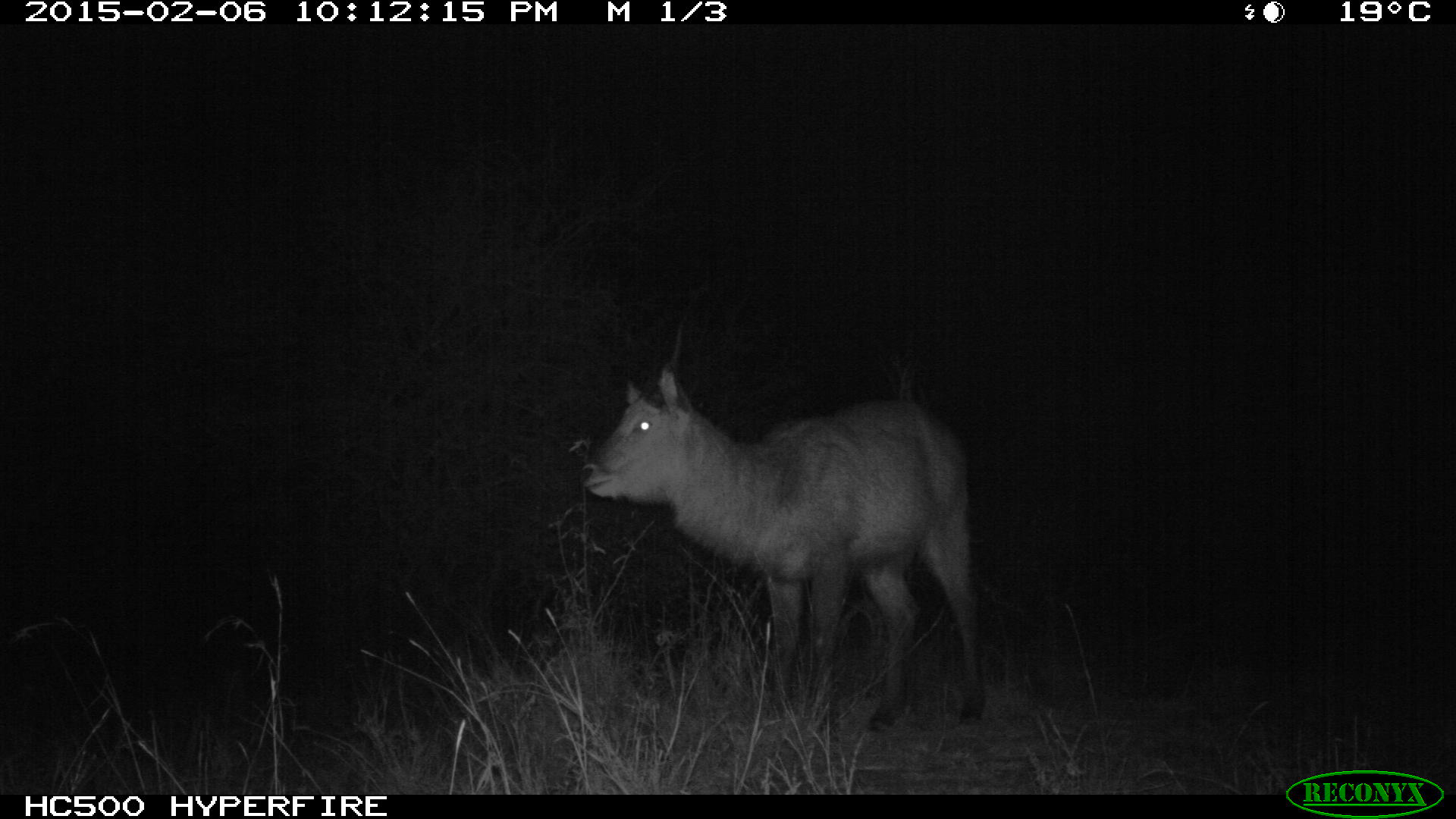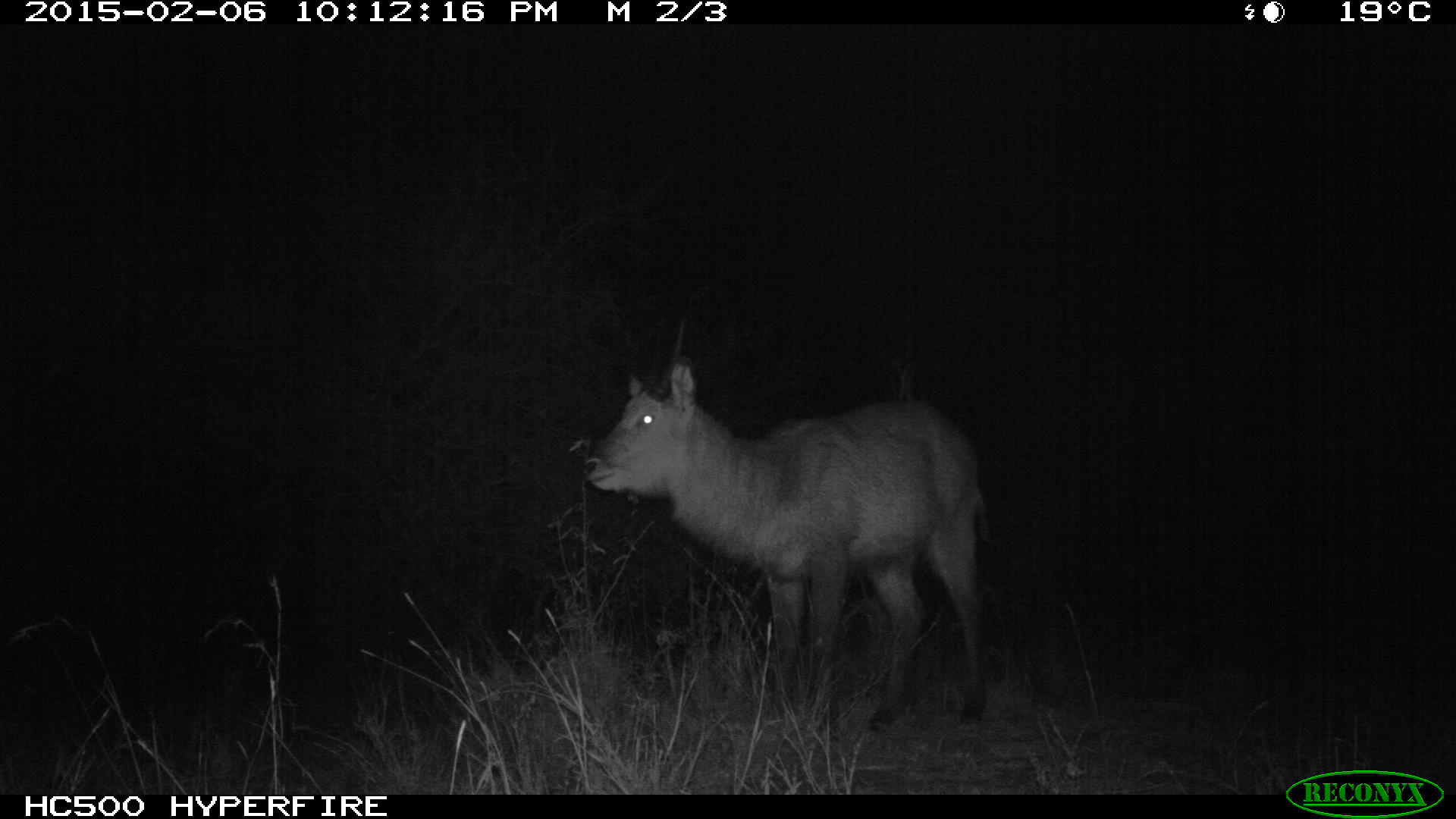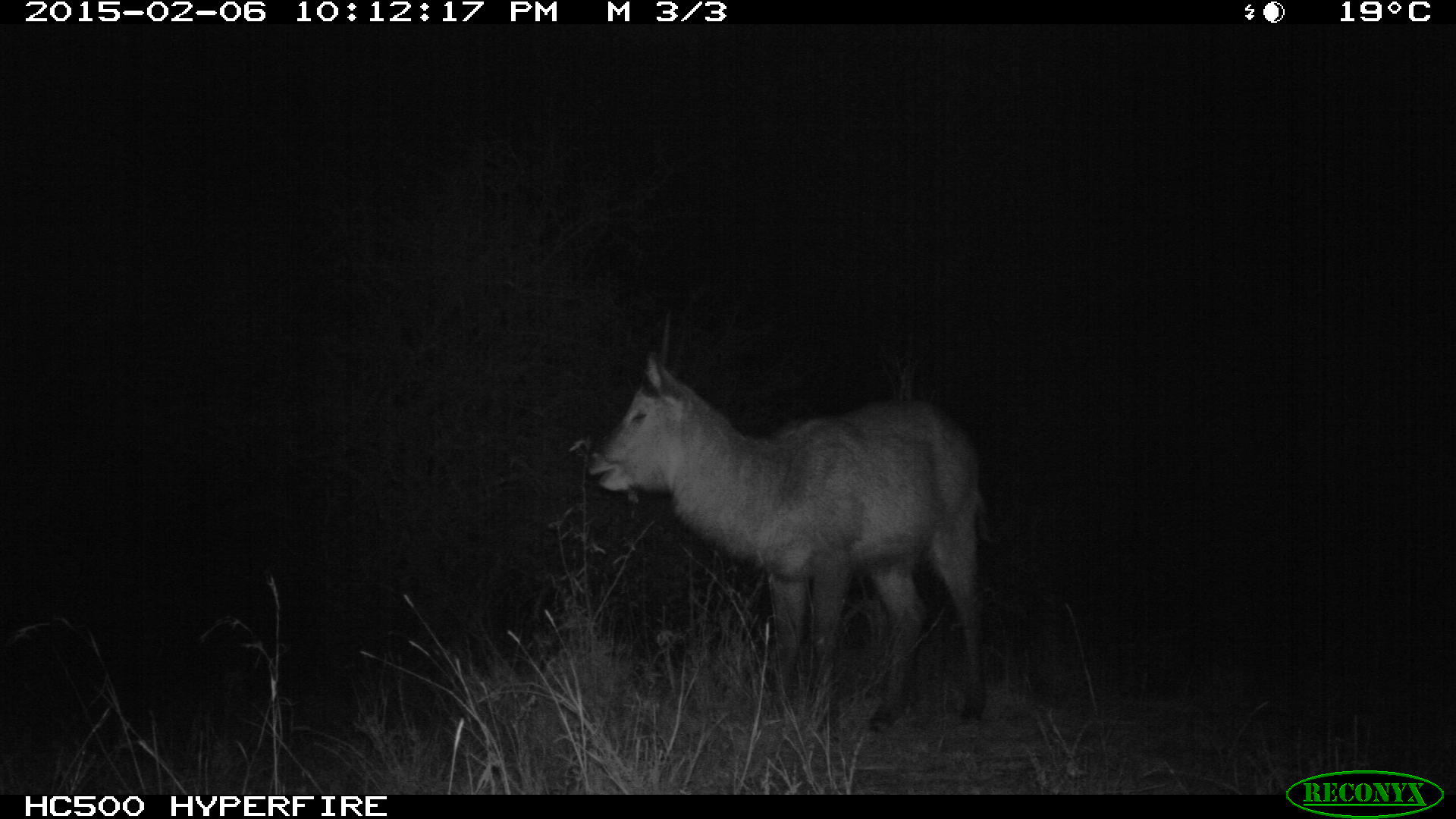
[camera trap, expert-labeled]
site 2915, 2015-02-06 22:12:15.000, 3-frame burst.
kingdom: Animalia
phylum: Chordata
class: Mammalia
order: Artiodactyla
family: Bovidae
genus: Kobus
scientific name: Kobus ellipsiprymnus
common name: waterbuck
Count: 1.